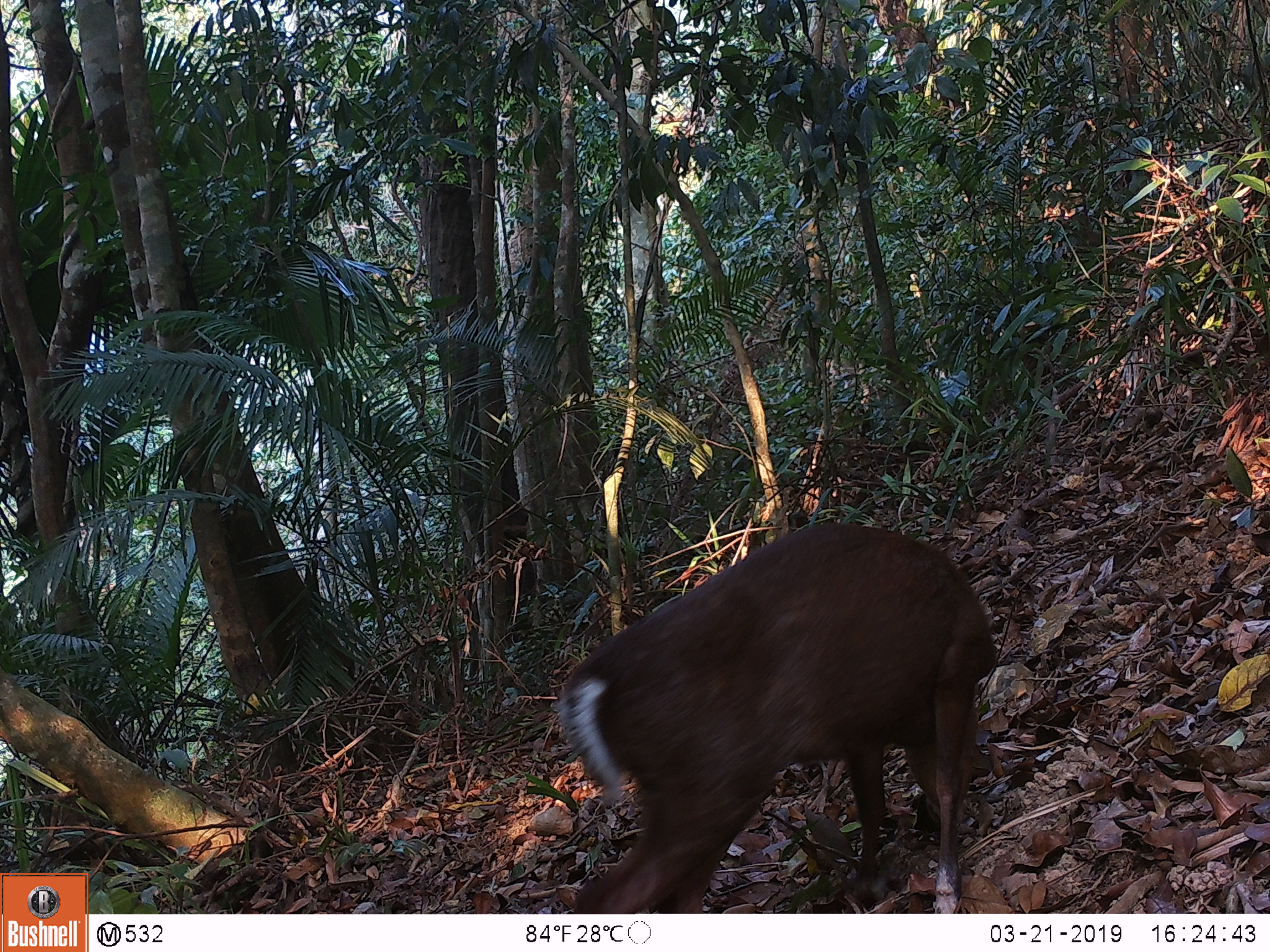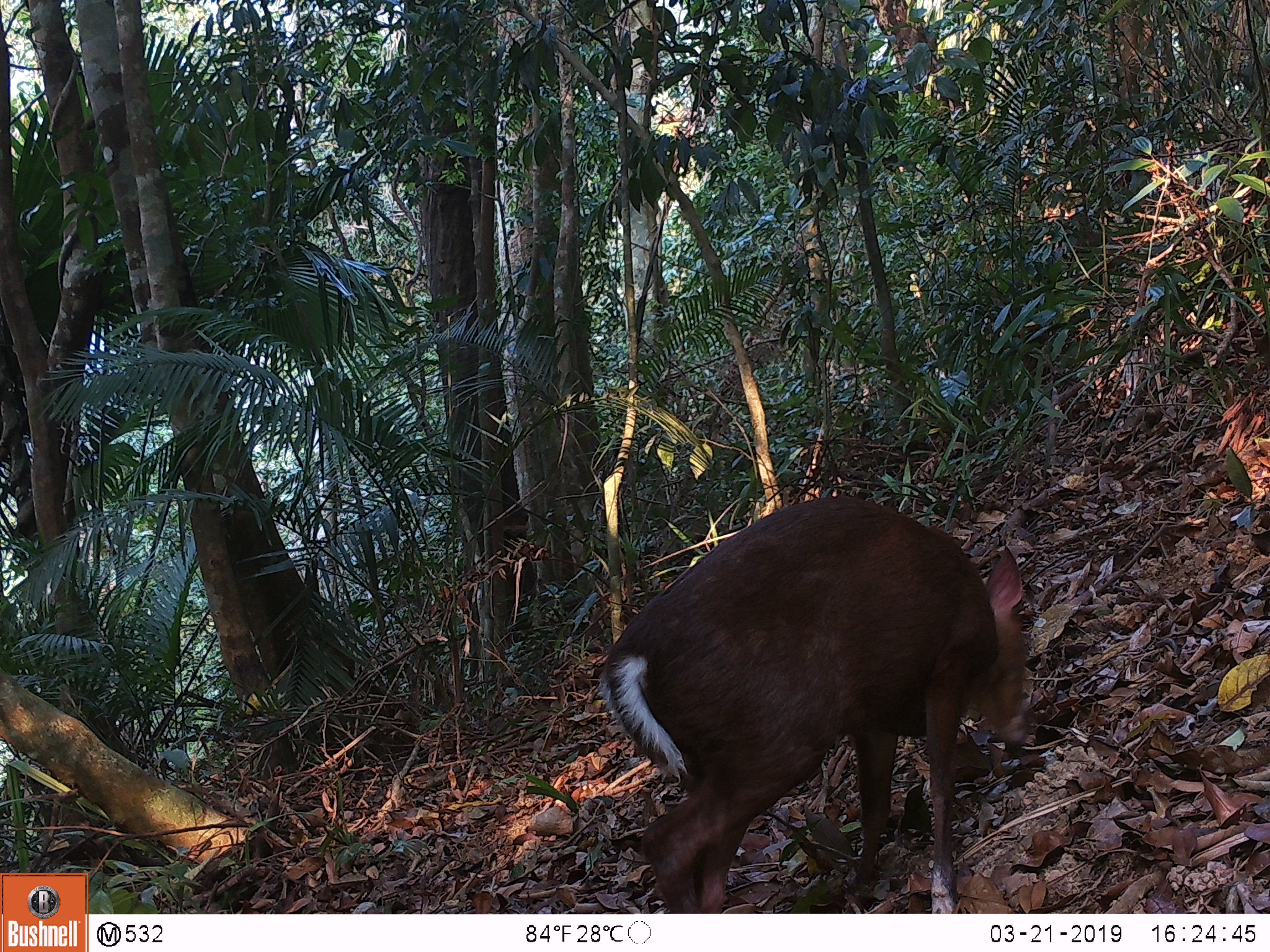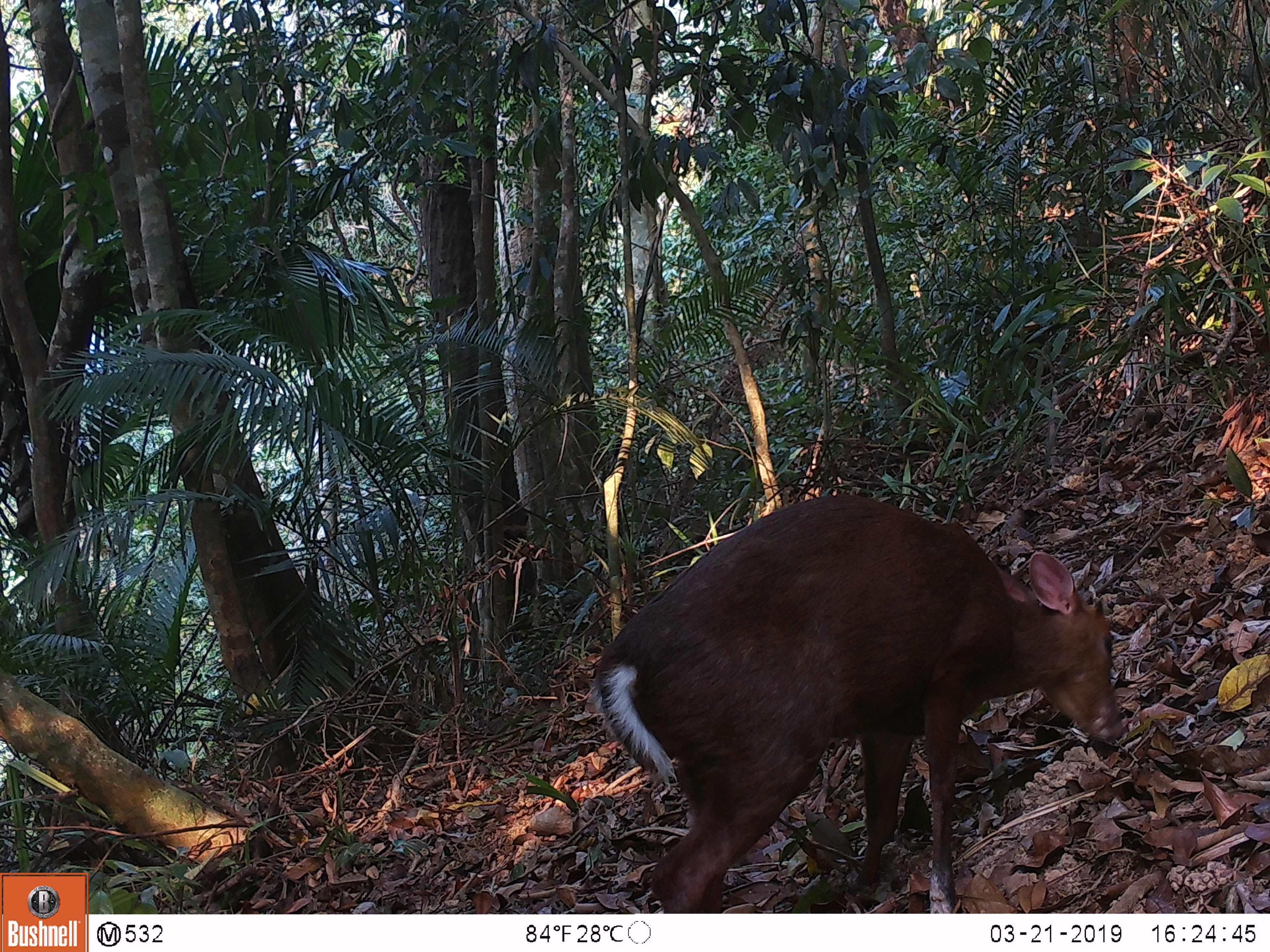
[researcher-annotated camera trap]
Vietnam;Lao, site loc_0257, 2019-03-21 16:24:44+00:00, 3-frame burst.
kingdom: Animalia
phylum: Chordata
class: Mammalia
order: Artiodactyla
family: Cervidae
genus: Muntiacus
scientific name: Muntiacus rooseveltorum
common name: roosevelt's muntjac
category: roosevelts muntjac group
Roosevelts muntjac group (roosevelt's muntjac) (Muntiacus rooseveltorum). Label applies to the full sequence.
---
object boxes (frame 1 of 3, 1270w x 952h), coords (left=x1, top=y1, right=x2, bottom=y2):
roosevelts muntjac group: (left=550, top=521, right=997, bottom=913)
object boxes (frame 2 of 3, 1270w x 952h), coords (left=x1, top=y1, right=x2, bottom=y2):
roosevelts muntjac group: (left=596, top=491, right=1034, bottom=913)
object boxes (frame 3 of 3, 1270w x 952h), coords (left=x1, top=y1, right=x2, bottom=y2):
roosevelts muntjac group: (left=589, top=488, right=1129, bottom=913)